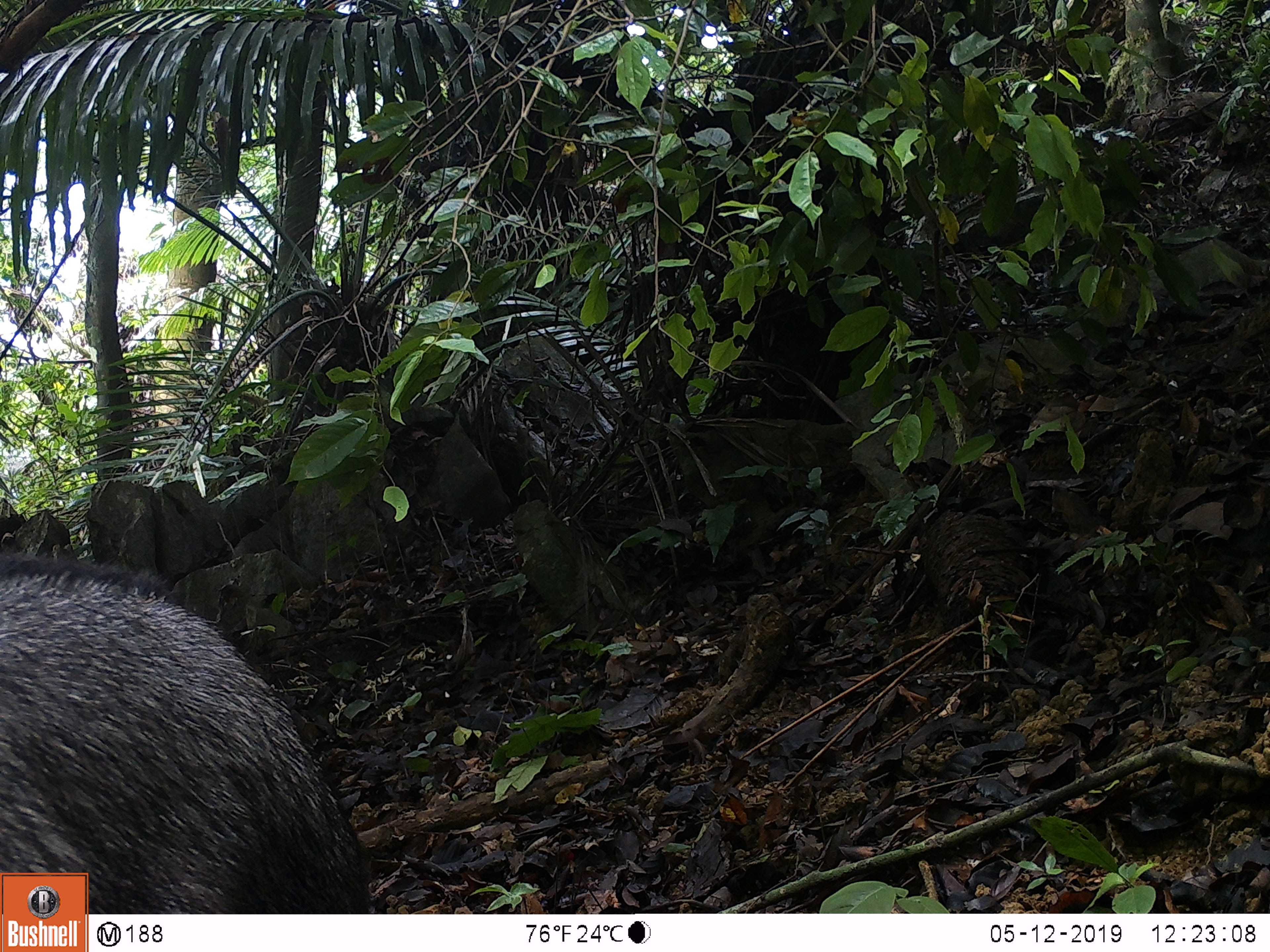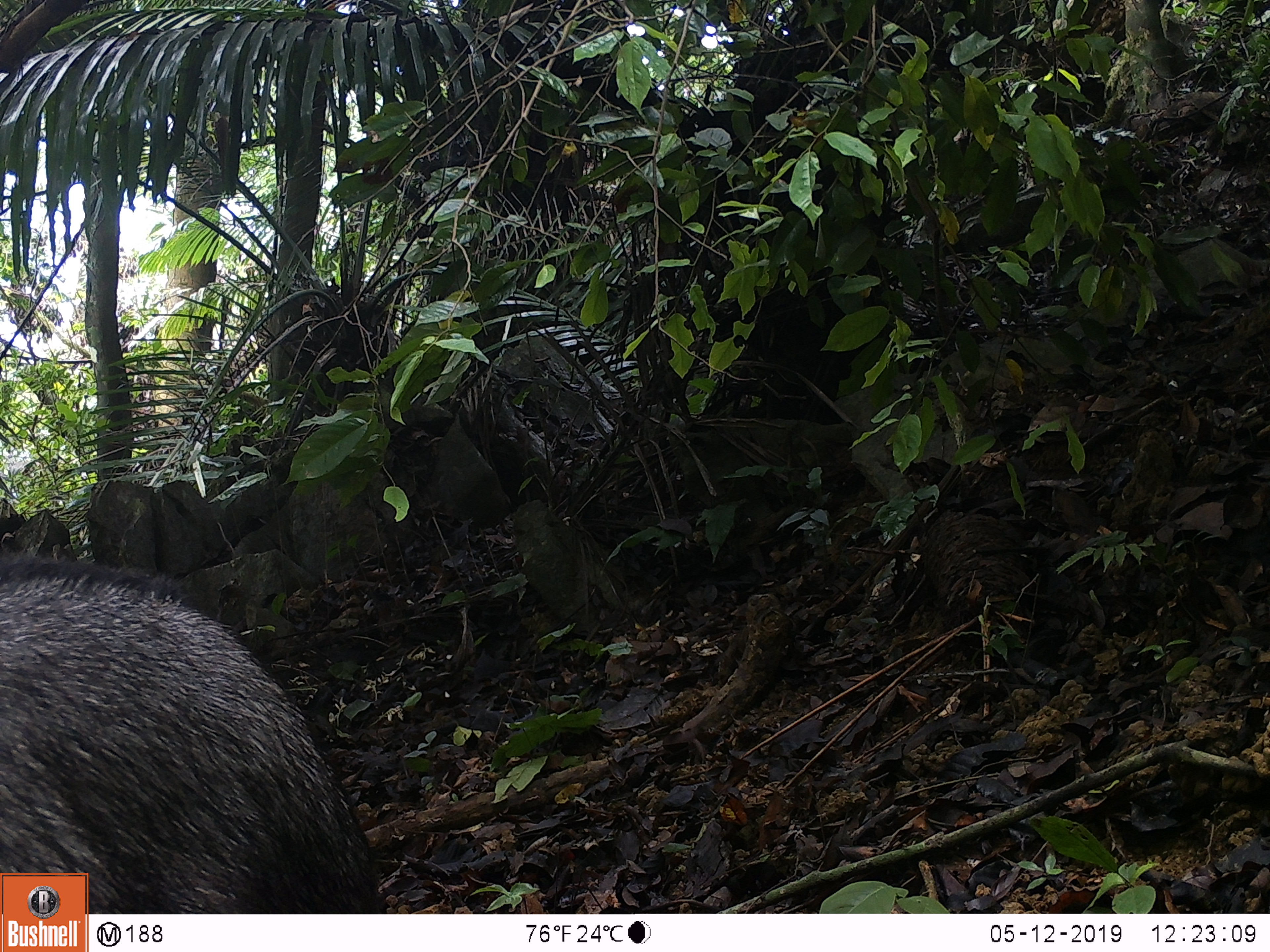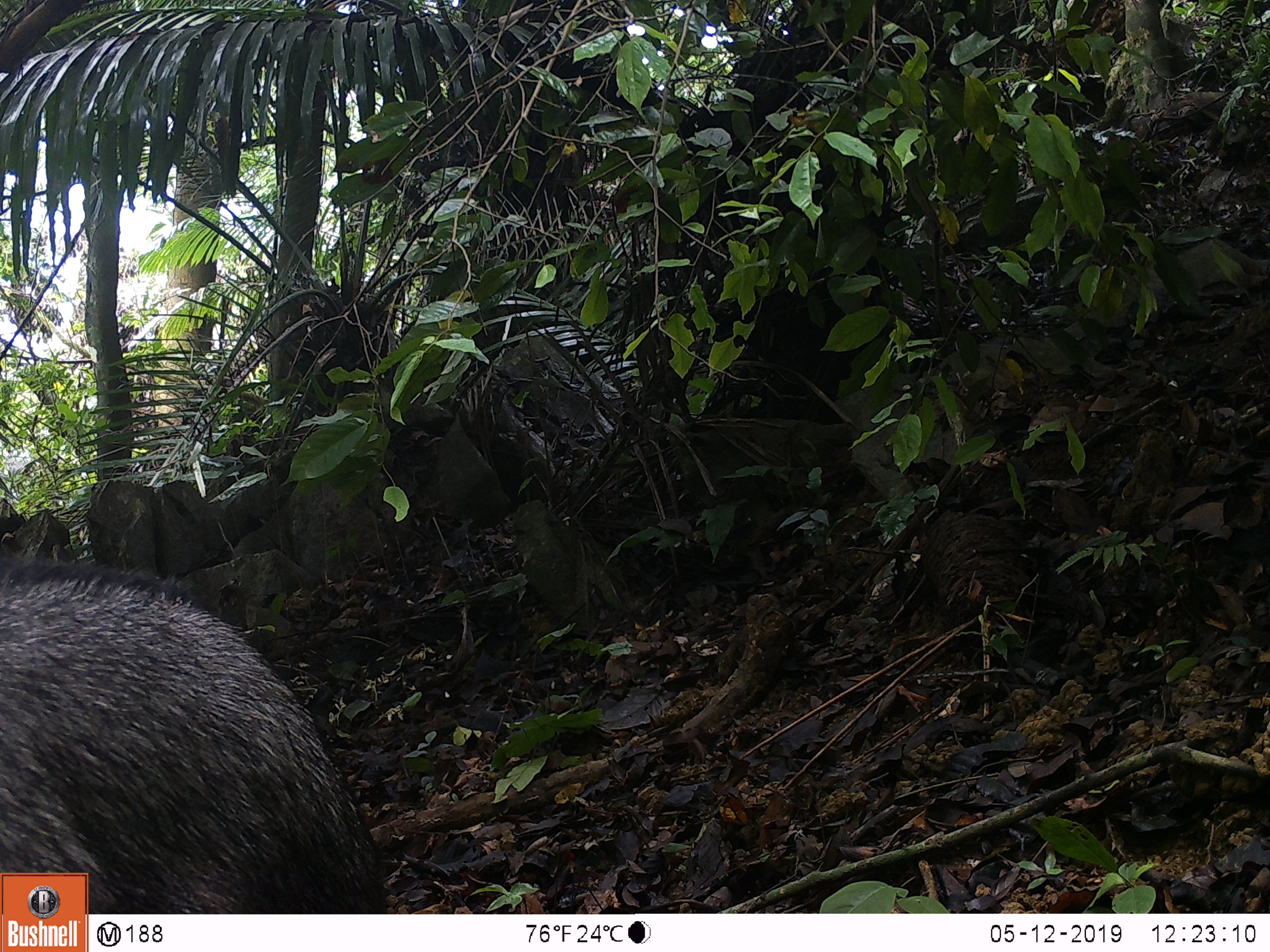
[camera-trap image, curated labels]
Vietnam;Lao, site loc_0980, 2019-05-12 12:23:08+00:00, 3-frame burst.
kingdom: Animalia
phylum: Chordata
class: Mammalia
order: Artiodactyla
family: Bovidae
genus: Capricornis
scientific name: Capricornis sumatraensis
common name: chinese serow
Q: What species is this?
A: Chinese serow (Capricornis sumatraensis).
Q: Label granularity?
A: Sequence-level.